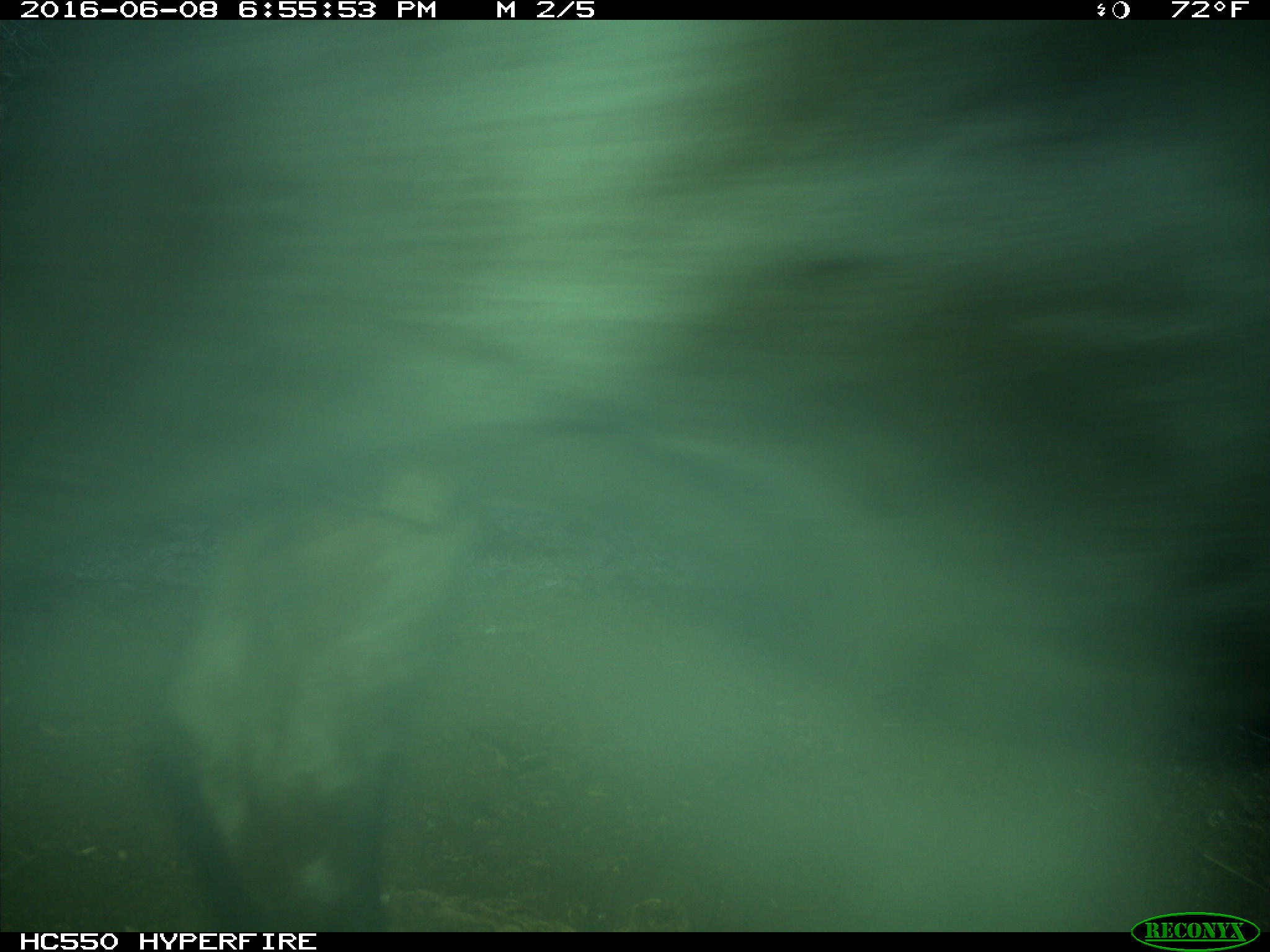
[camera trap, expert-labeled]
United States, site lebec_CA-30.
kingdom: Animalia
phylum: Chordata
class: Mammalia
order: Artiodactyla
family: Bovidae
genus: Bos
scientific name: Bos taurus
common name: domestic cow